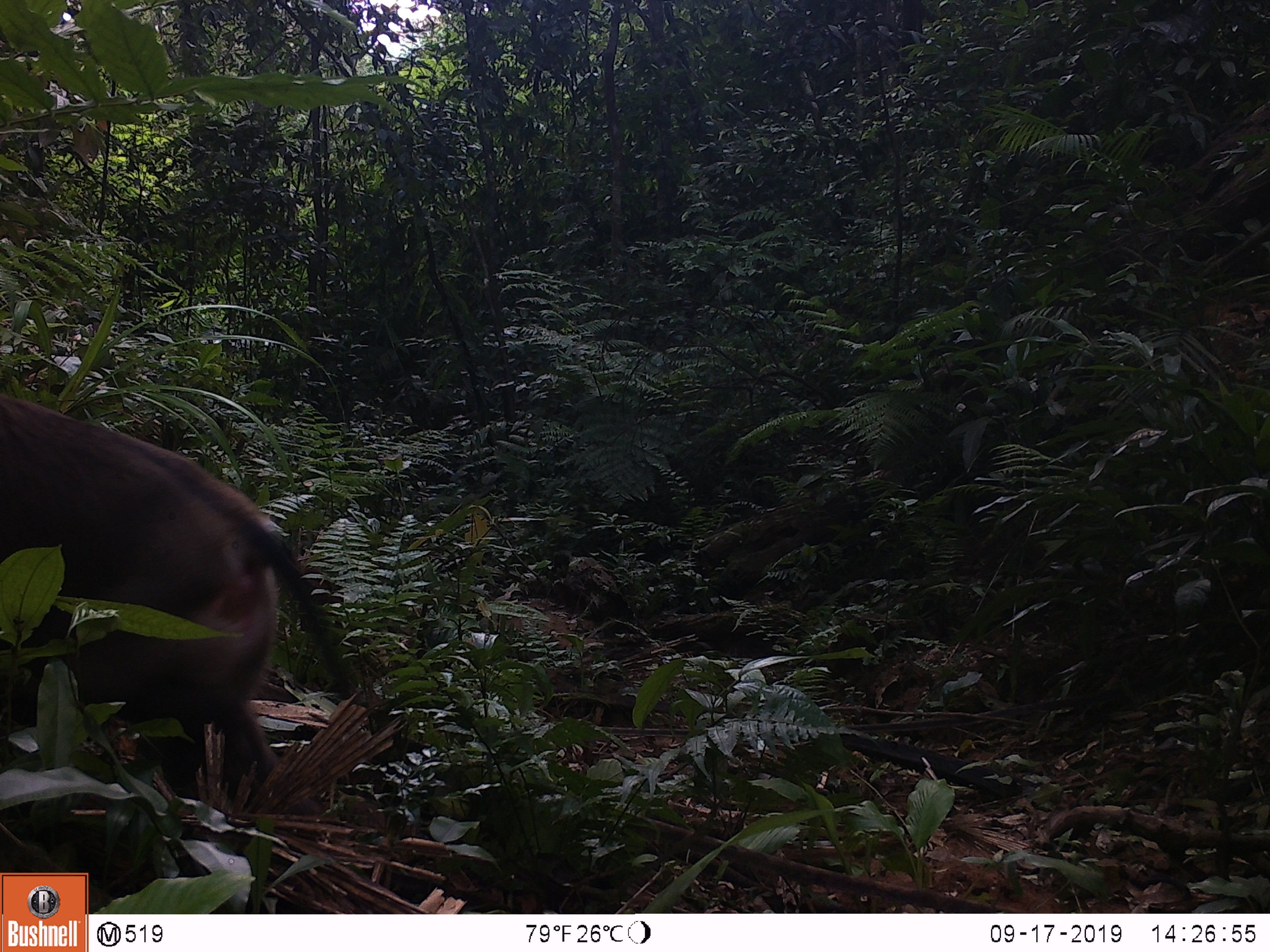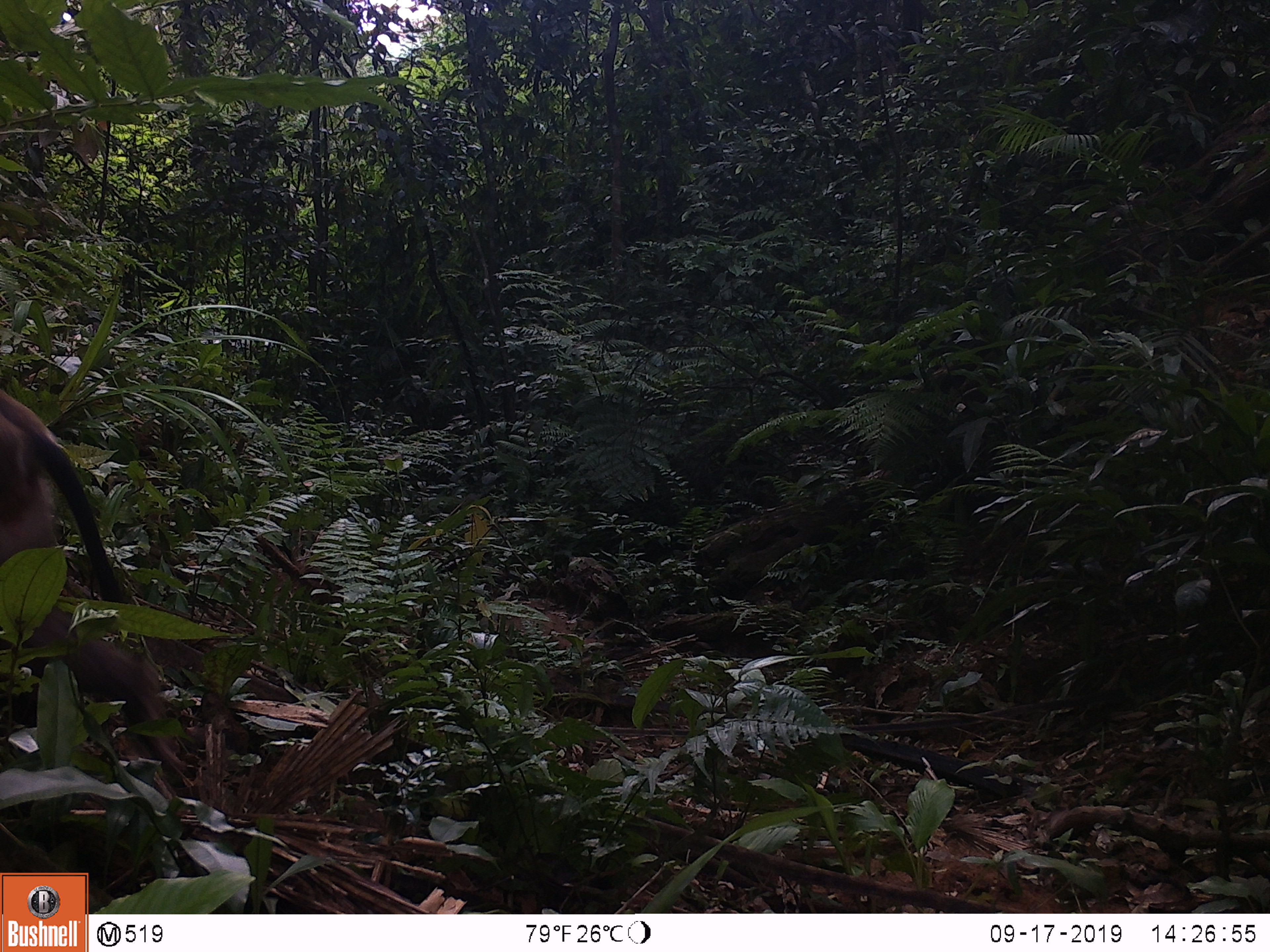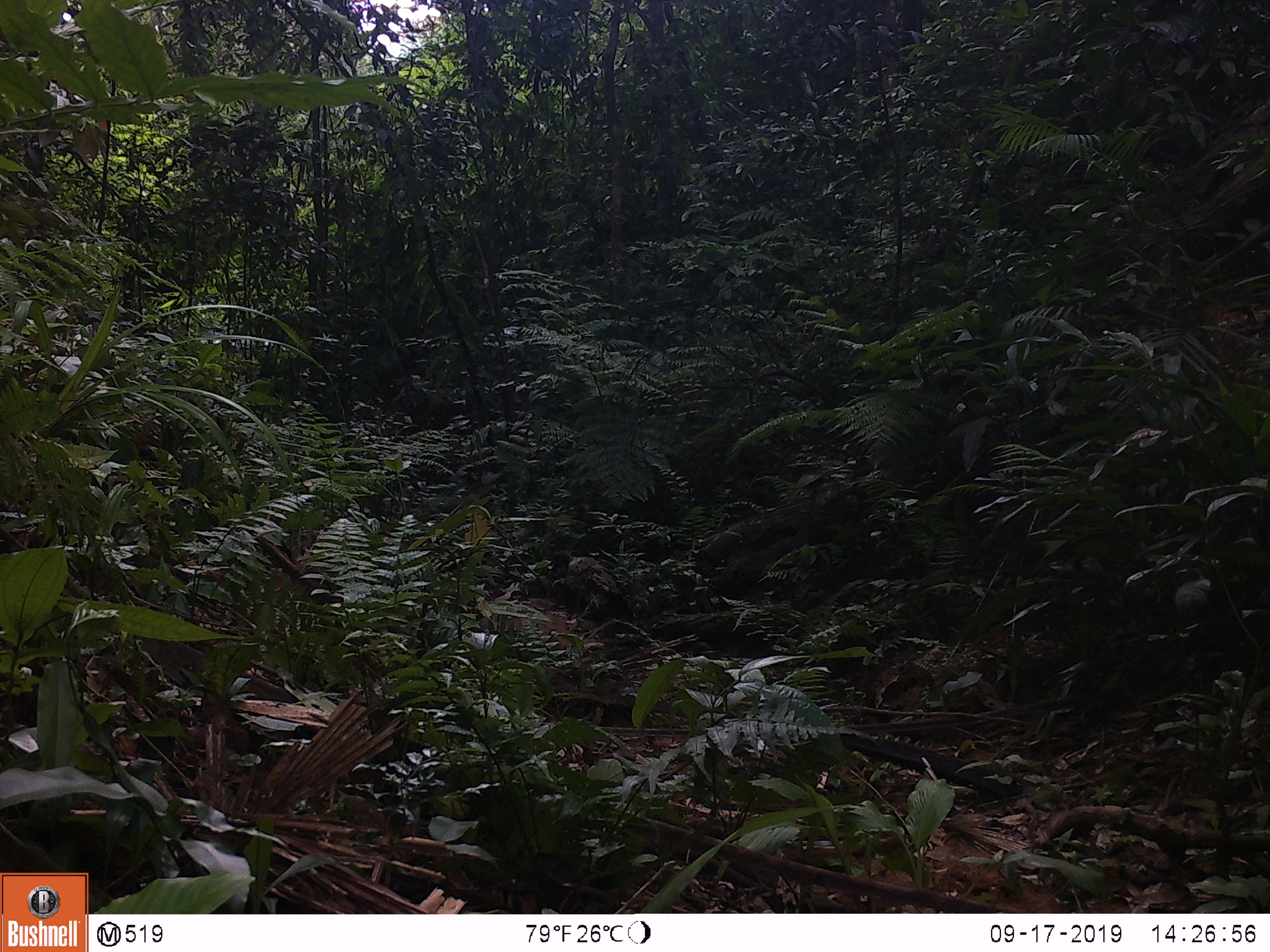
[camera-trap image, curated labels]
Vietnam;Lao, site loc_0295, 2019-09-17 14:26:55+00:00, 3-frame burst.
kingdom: Animalia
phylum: Chordata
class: Mammalia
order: Primates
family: Cercopithecidae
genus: Macaca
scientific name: Macaca nemestrina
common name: pig-tailed macaque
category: pig tailed macaque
Pig tailed macaque (pig-tailed macaque) (Macaca nemestrina). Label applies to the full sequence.